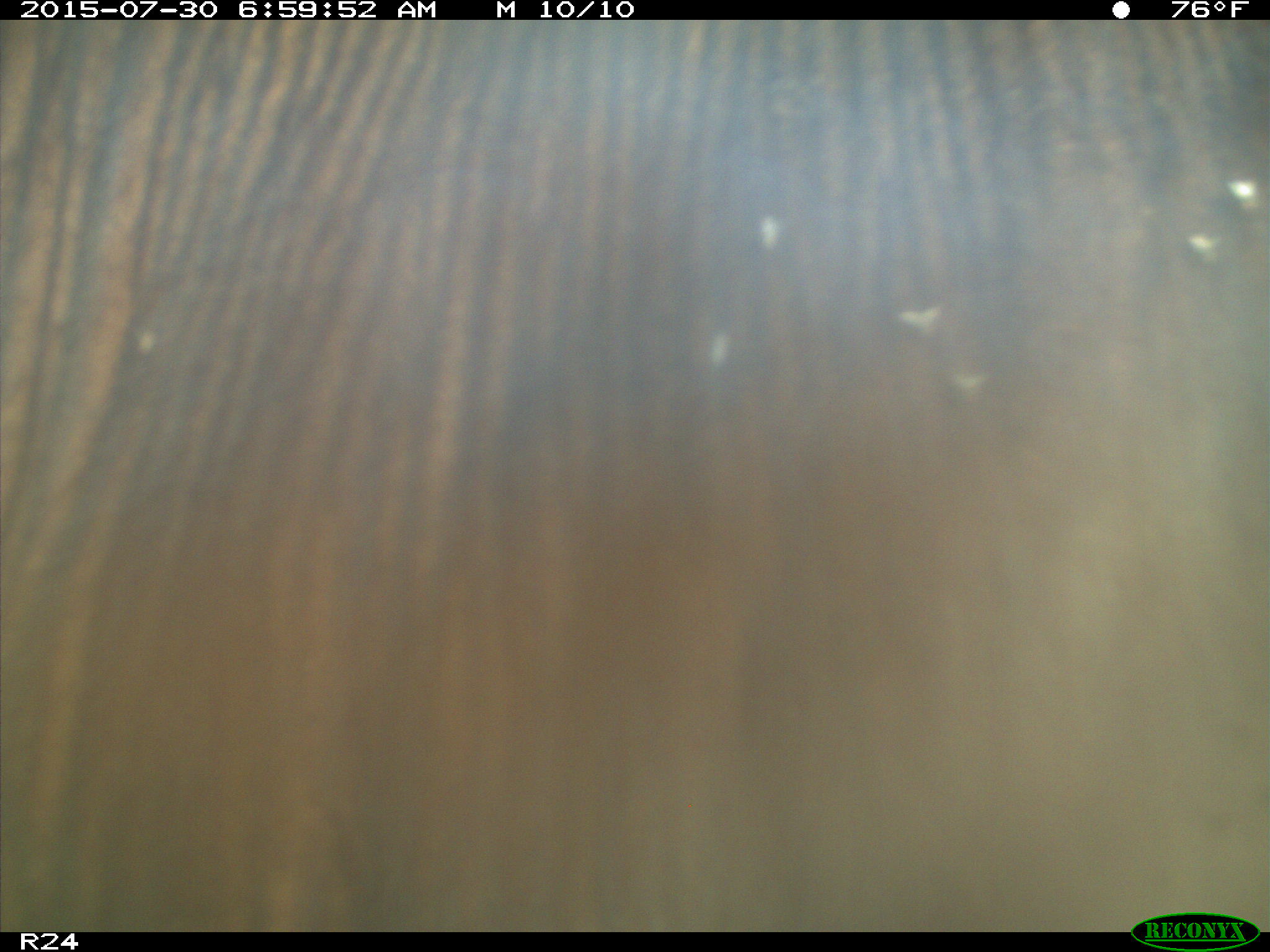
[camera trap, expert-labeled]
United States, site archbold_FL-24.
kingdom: Animalia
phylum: Chordata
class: Mammalia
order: Artiodactyla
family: Bovidae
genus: Bos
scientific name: Bos taurus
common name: domestic cow